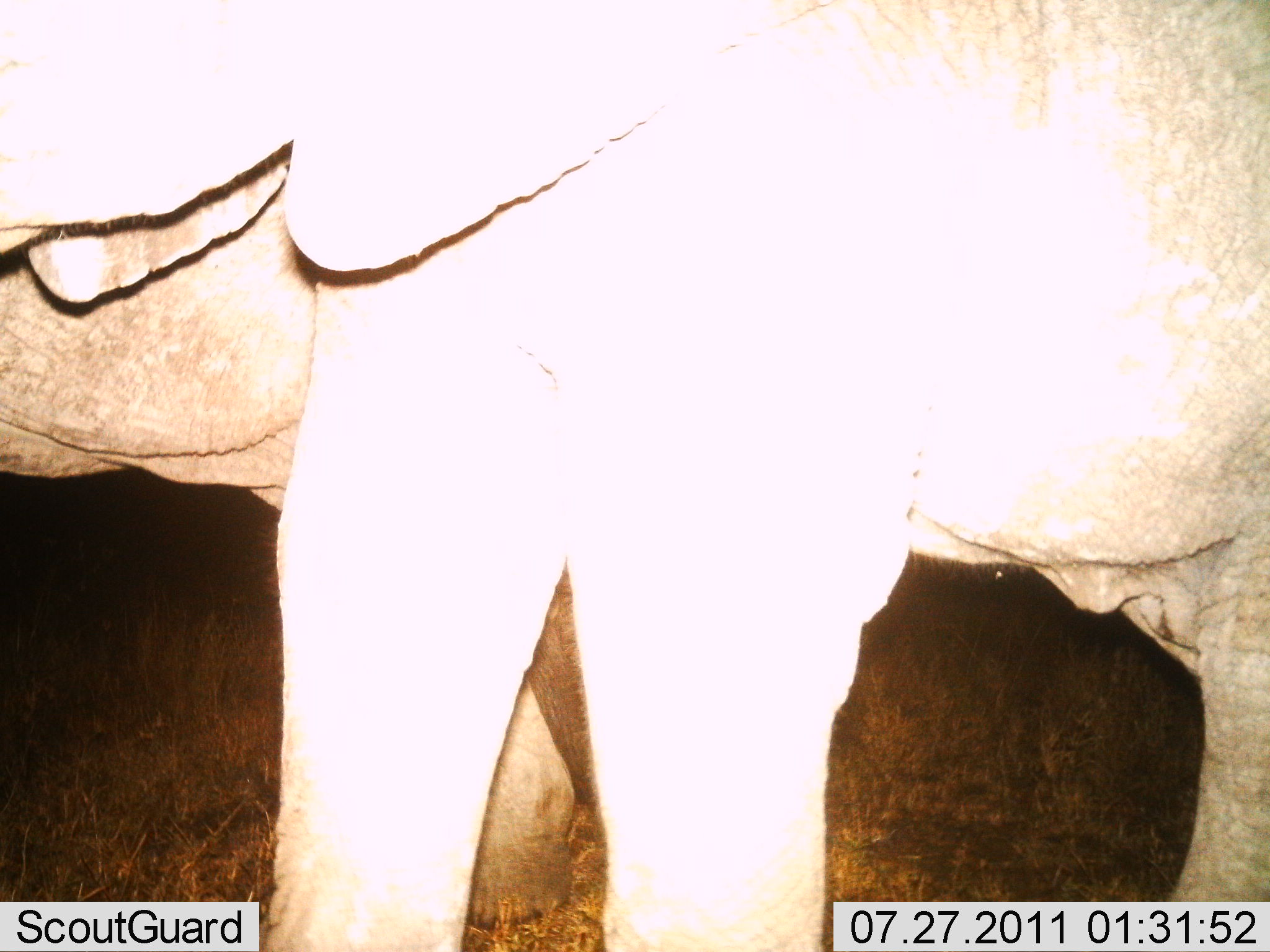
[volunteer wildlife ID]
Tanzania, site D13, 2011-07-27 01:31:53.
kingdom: Animalia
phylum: Chordata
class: Mammalia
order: Proboscidea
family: Elephantidae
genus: Loxodonta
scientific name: Loxodonta africana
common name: african bush elephant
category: elephant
Elephant (african bush elephant) (Loxodonta africana), count 2. Behavior (volunteer vote fractions): standing 69%, resting 0%, moving 31%, interacting 0%. Young present (vote fraction): 8%. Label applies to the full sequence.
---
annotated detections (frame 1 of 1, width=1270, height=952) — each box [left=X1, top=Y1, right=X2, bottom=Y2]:
animal: [left=1, top=0, right=1268, bottom=951]